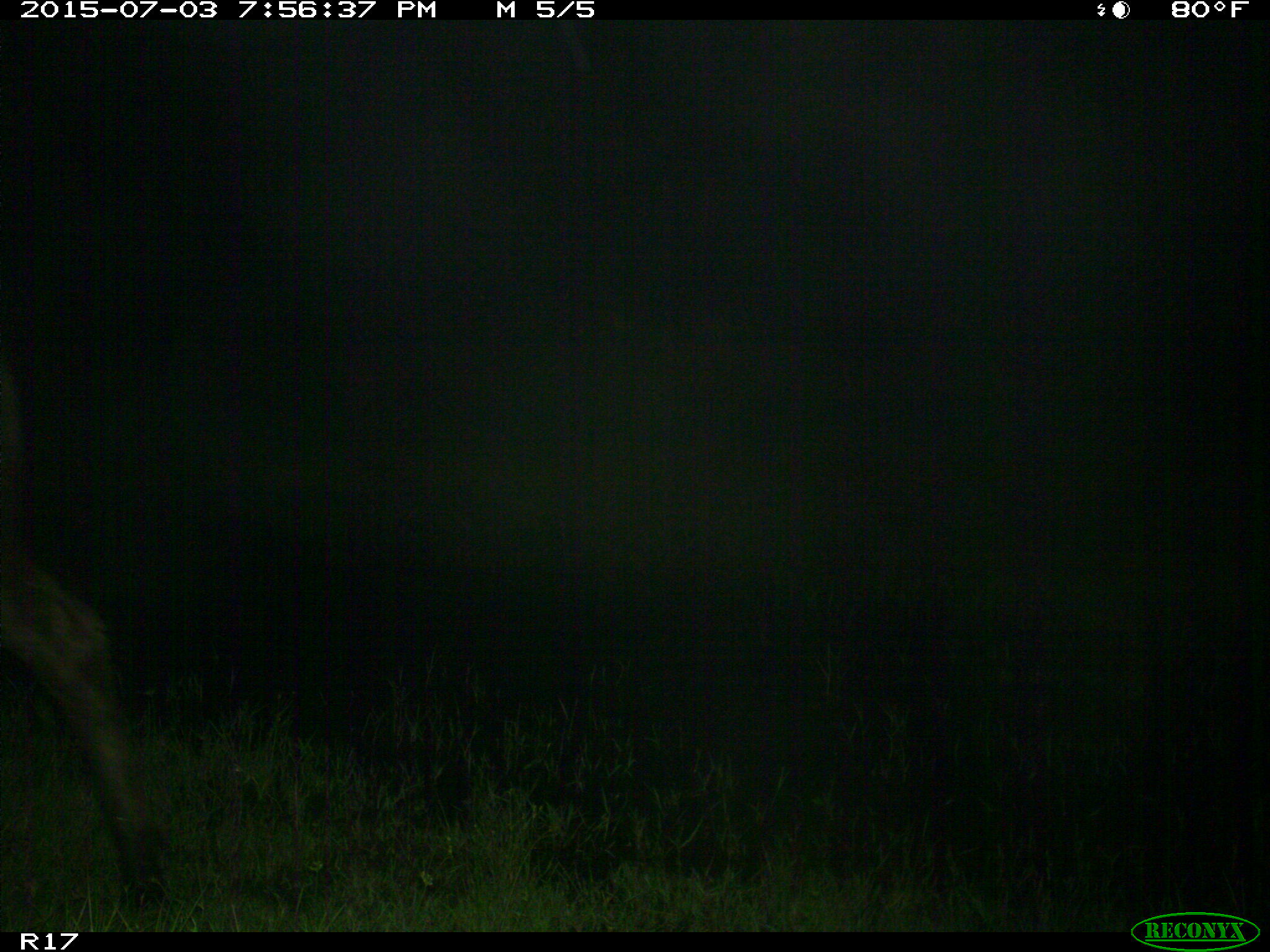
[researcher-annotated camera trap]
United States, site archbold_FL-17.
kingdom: Animalia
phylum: Chordata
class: Mammalia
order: Artiodactyla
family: Bovidae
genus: Bos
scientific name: Bos taurus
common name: domestic cow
Bos taurus (domestic cow).